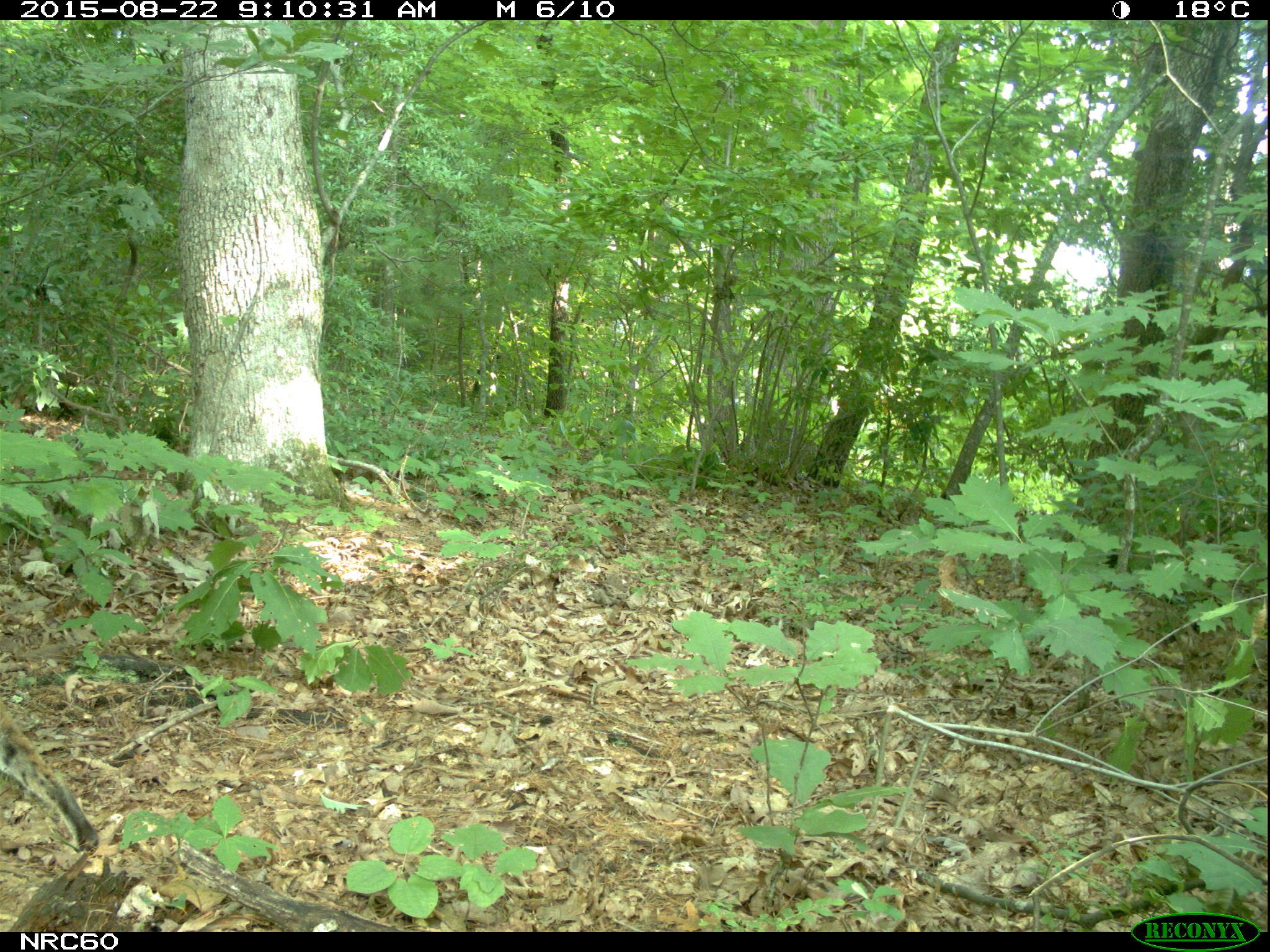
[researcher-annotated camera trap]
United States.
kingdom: Animalia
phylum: Chordata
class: Mammalia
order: Carnivora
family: Felidae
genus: Lynx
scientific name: Lynx rufus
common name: bobcat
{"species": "Bobcat (Lynx rufus)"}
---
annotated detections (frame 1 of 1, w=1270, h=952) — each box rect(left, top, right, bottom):
Bobcat: rect(0, 685, 96, 859)